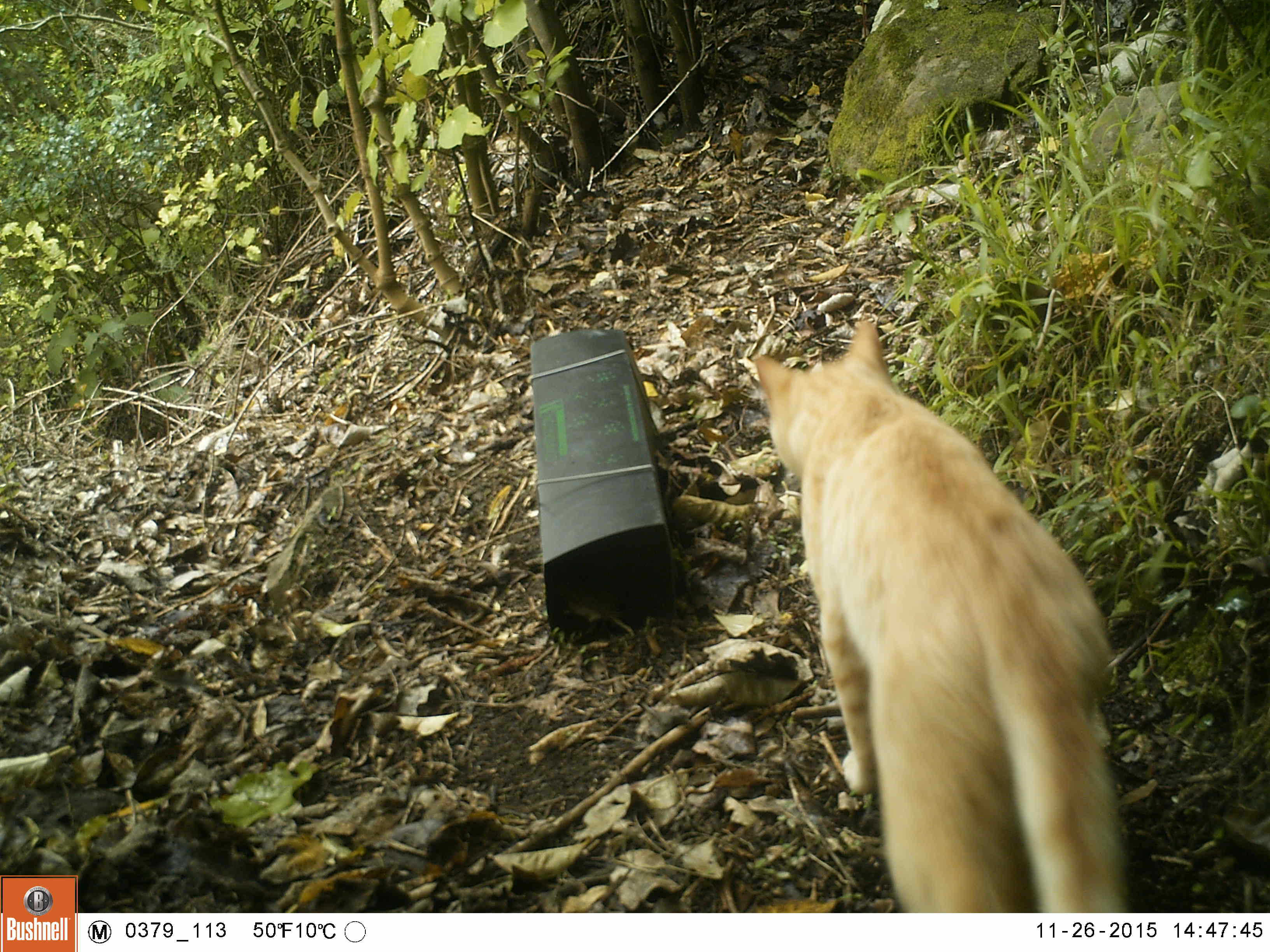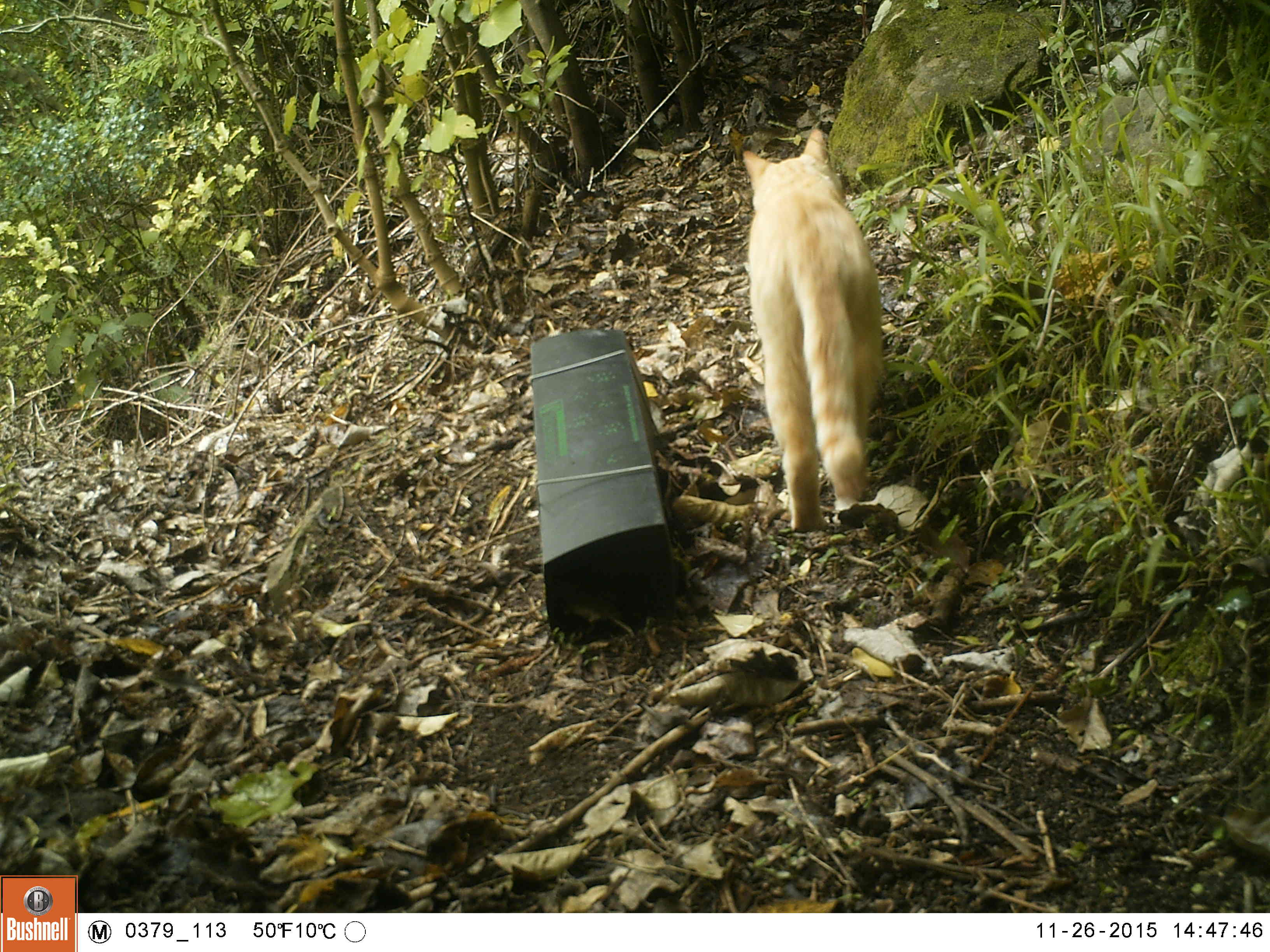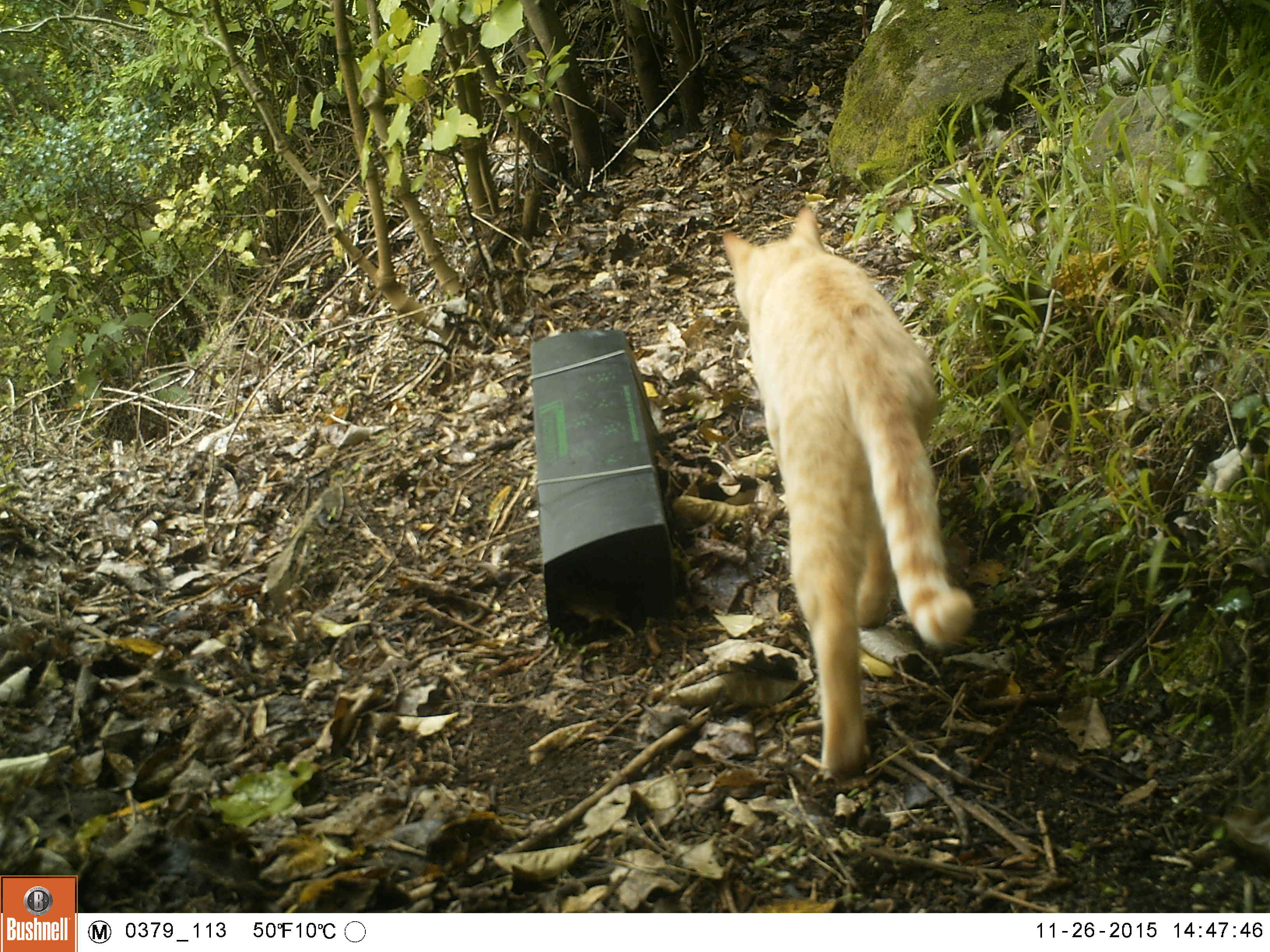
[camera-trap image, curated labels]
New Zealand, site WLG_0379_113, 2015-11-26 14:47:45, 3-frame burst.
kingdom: Animalia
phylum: Chordata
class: Mammalia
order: Carnivora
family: Felidae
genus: Felis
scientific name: Felis catus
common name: domestic cat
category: cat